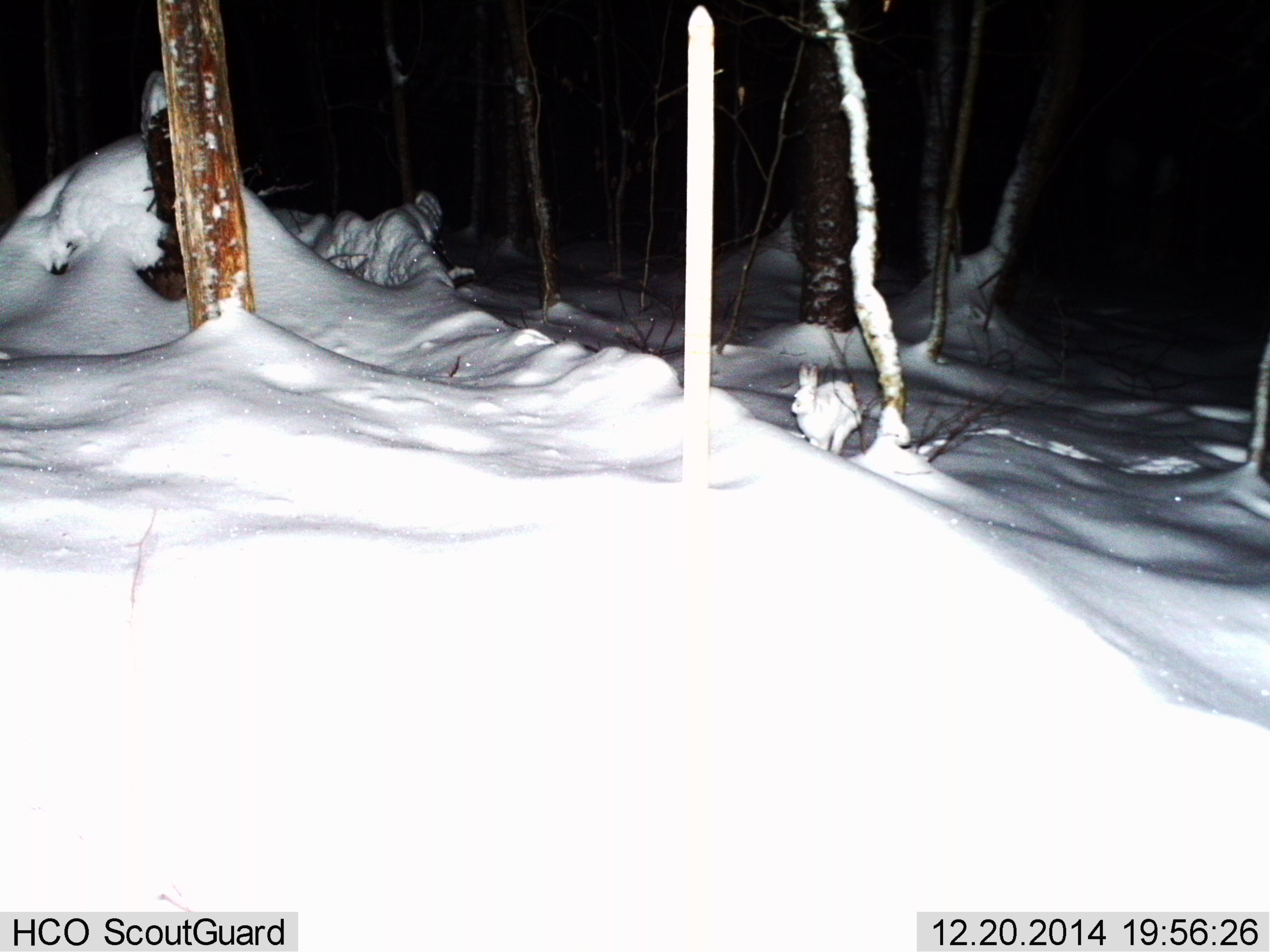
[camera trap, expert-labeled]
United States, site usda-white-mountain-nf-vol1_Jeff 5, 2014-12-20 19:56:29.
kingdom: Animalia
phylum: Chordata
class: Mammalia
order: Lagomorpha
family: Leporidae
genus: Lepus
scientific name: Lepus americanus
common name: snowshoe hare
Snowshoe hare (Lepus americanus).